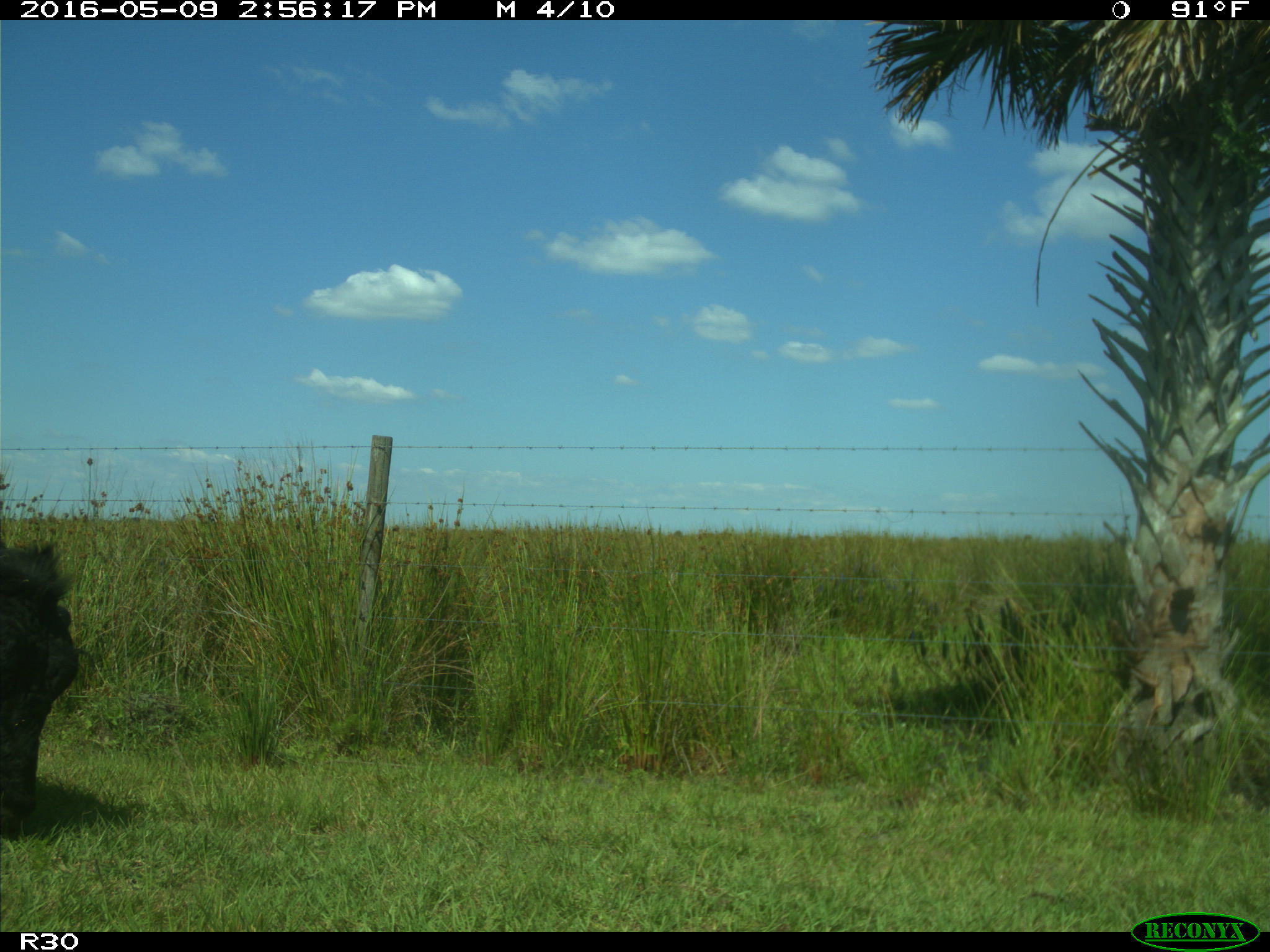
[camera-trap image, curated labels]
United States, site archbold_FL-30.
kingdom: Animalia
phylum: Chordata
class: Mammalia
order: Artiodactyla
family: Bovidae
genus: Bos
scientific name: Bos taurus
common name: domestic cow